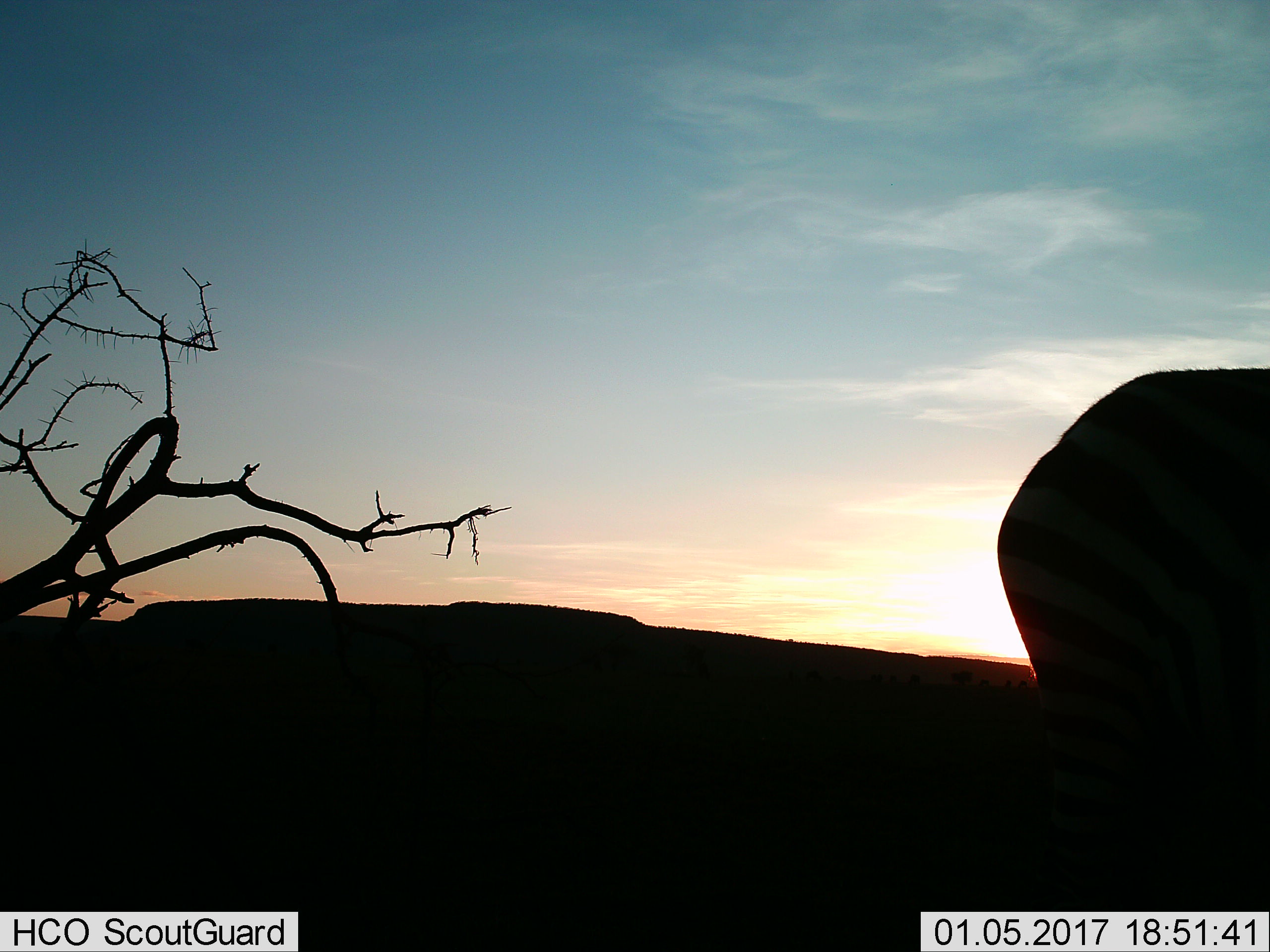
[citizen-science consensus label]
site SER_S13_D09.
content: unidentified animal